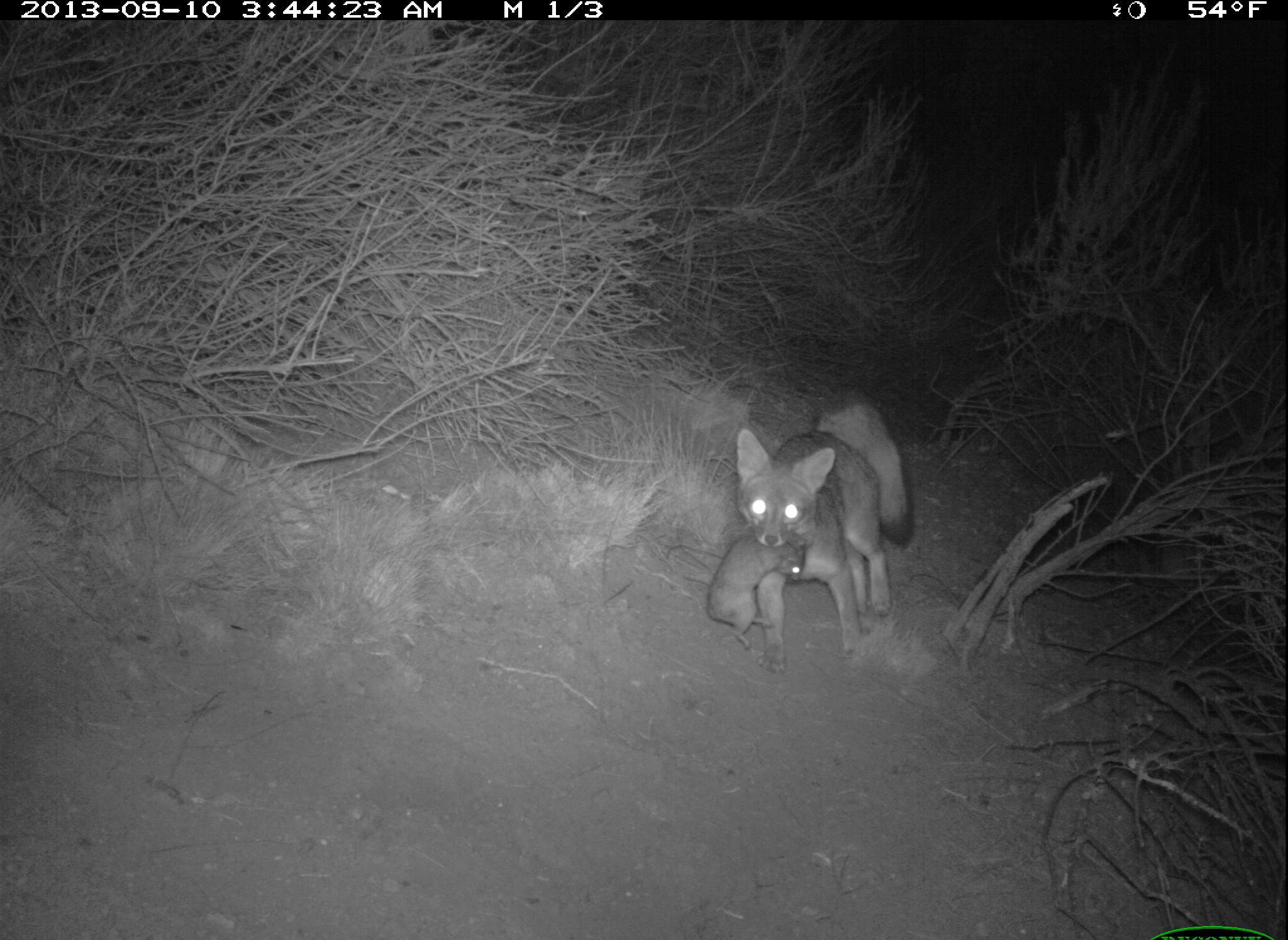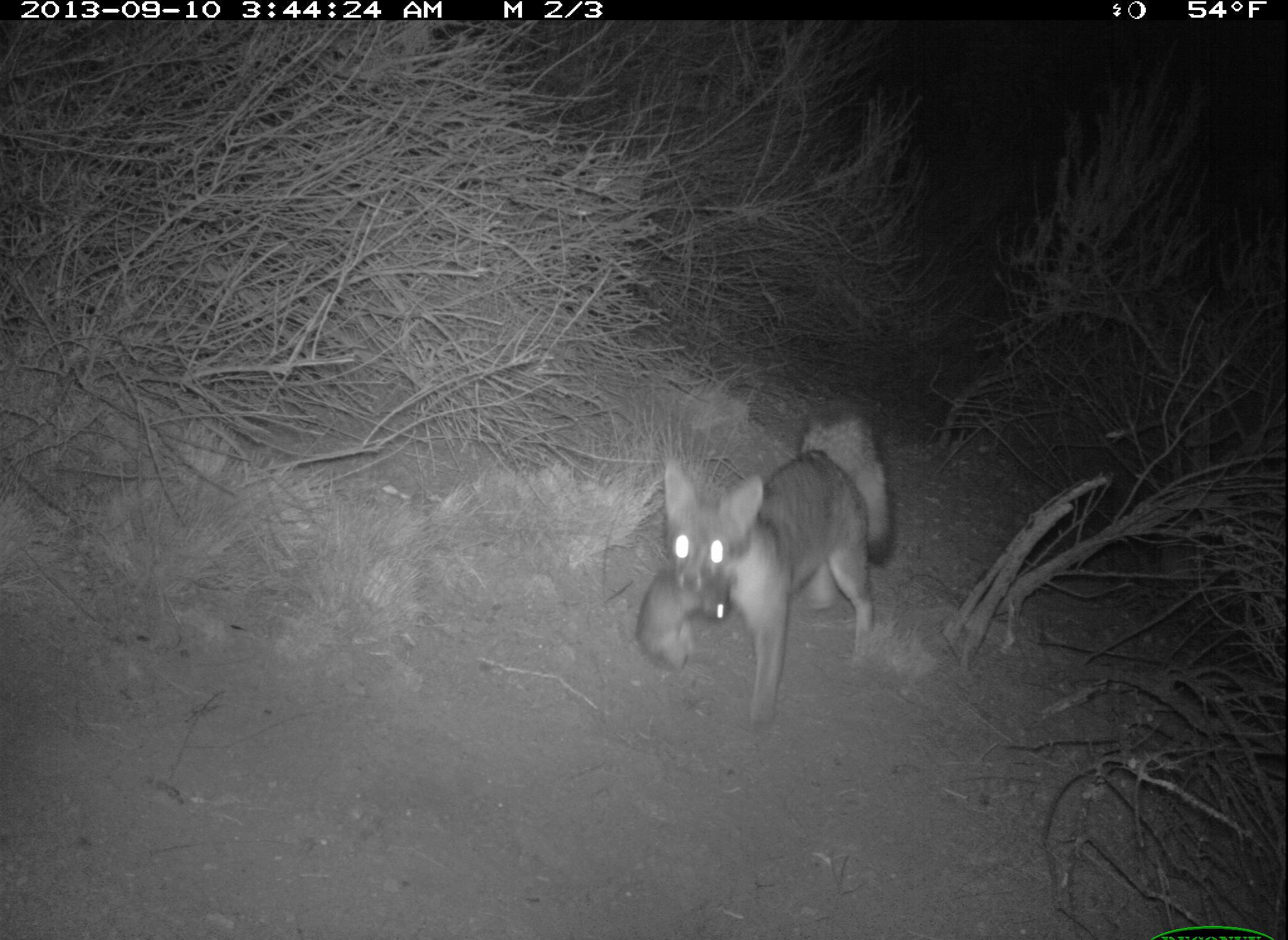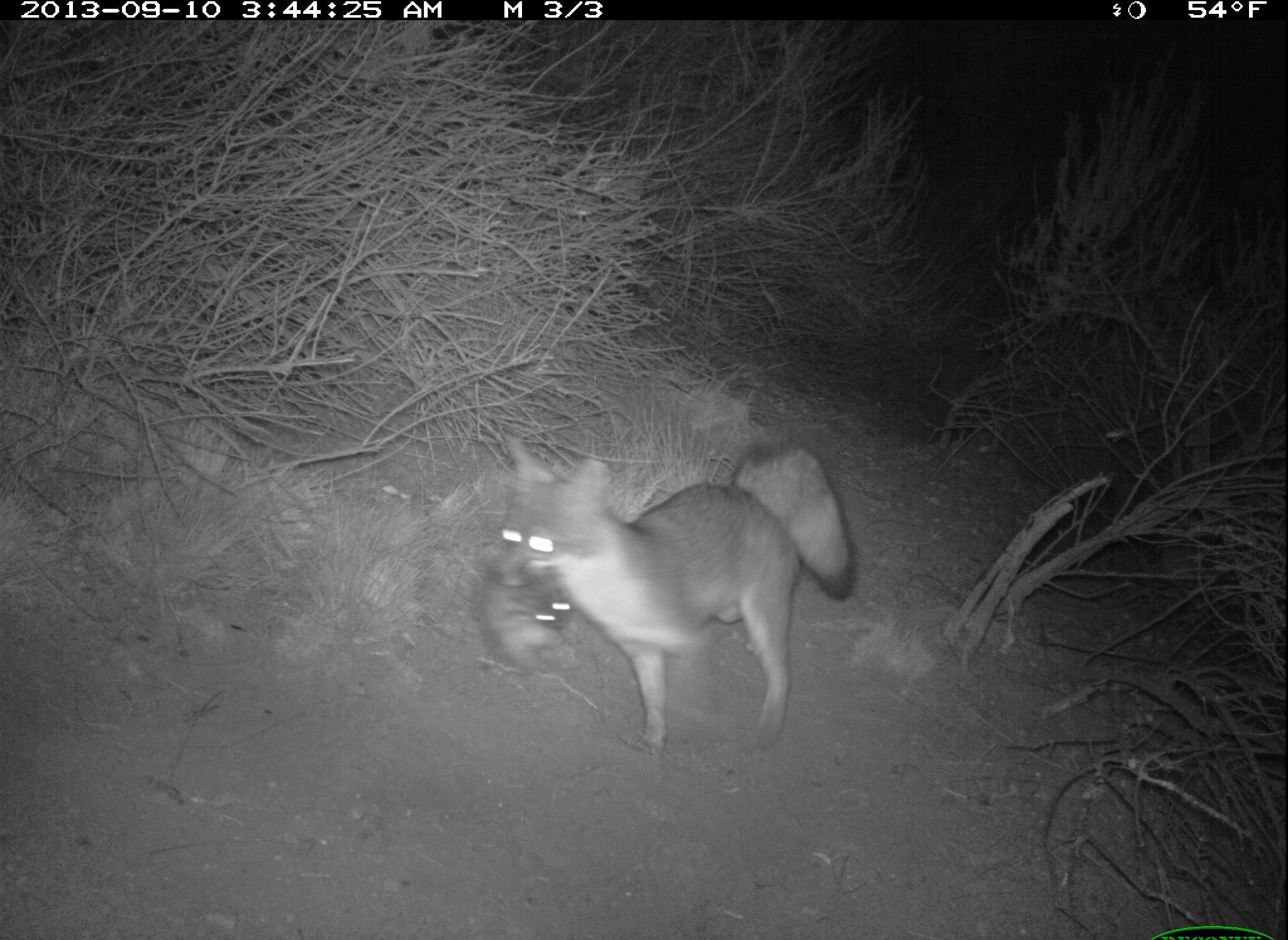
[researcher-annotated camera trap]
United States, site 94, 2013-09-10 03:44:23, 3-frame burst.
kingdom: Animalia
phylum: Chordata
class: Mammalia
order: Carnivora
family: Canidae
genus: Urocyon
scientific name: Urocyon cinereoargenteus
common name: gray fox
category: fox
Fox (gray fox) (Urocyon cinereoargenteus).